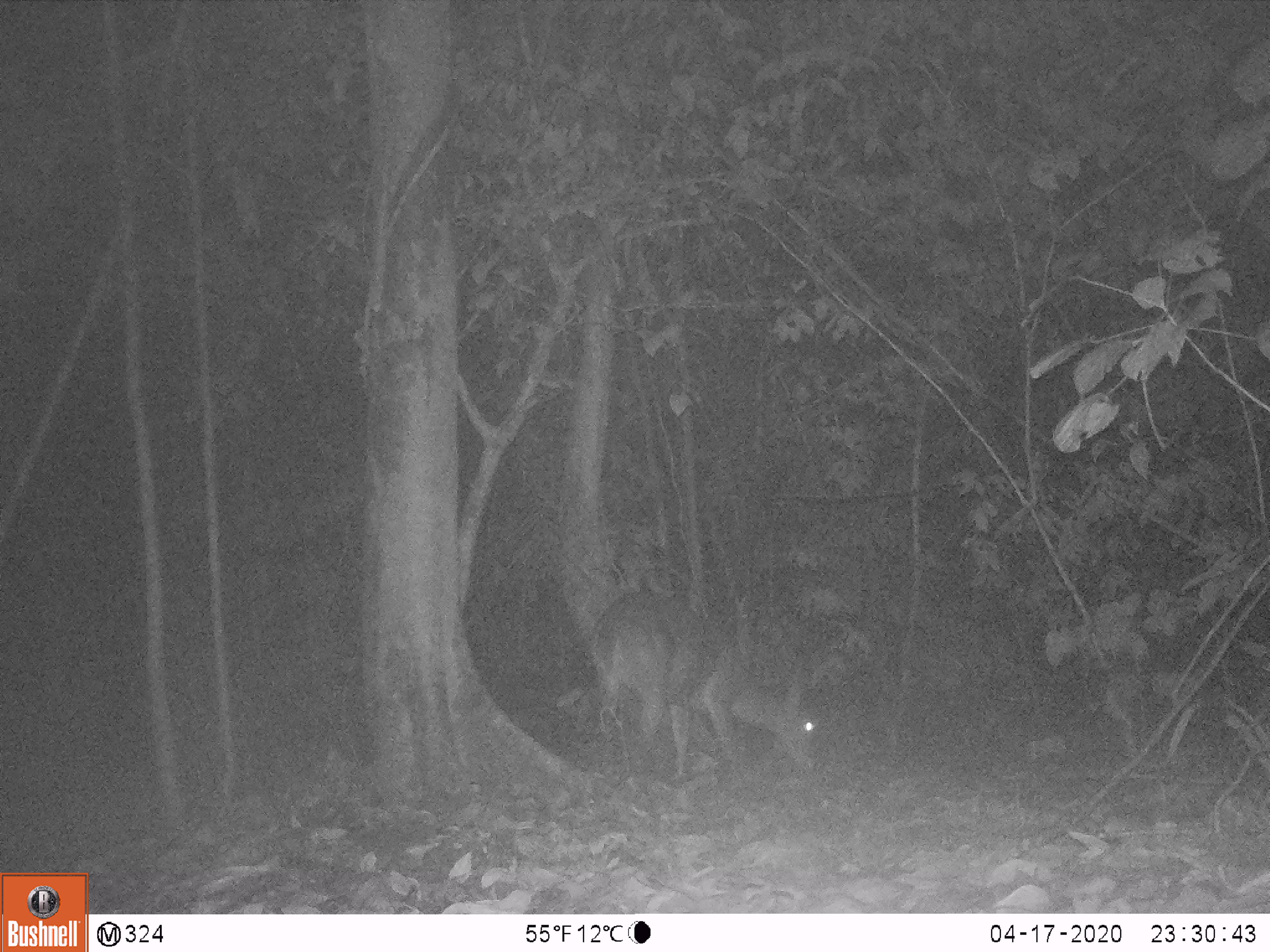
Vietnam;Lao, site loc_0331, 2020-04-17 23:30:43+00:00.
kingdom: Animalia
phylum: Chordata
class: Mammalia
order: Artiodactyla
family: Cervidae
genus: Muntiacus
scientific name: Muntiacus vuquangensis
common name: large-antlered muntjac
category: large antlered muntjac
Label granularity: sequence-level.